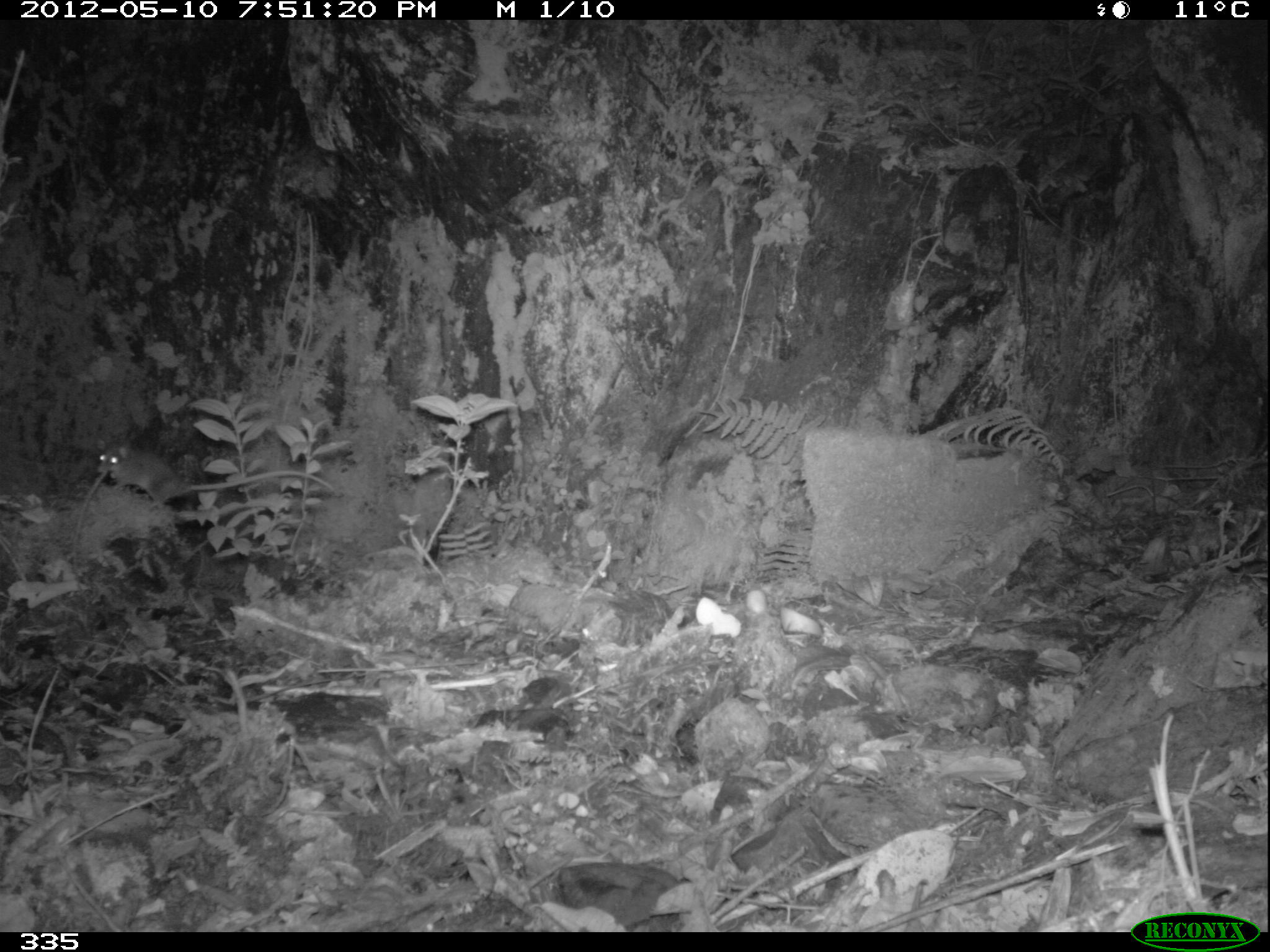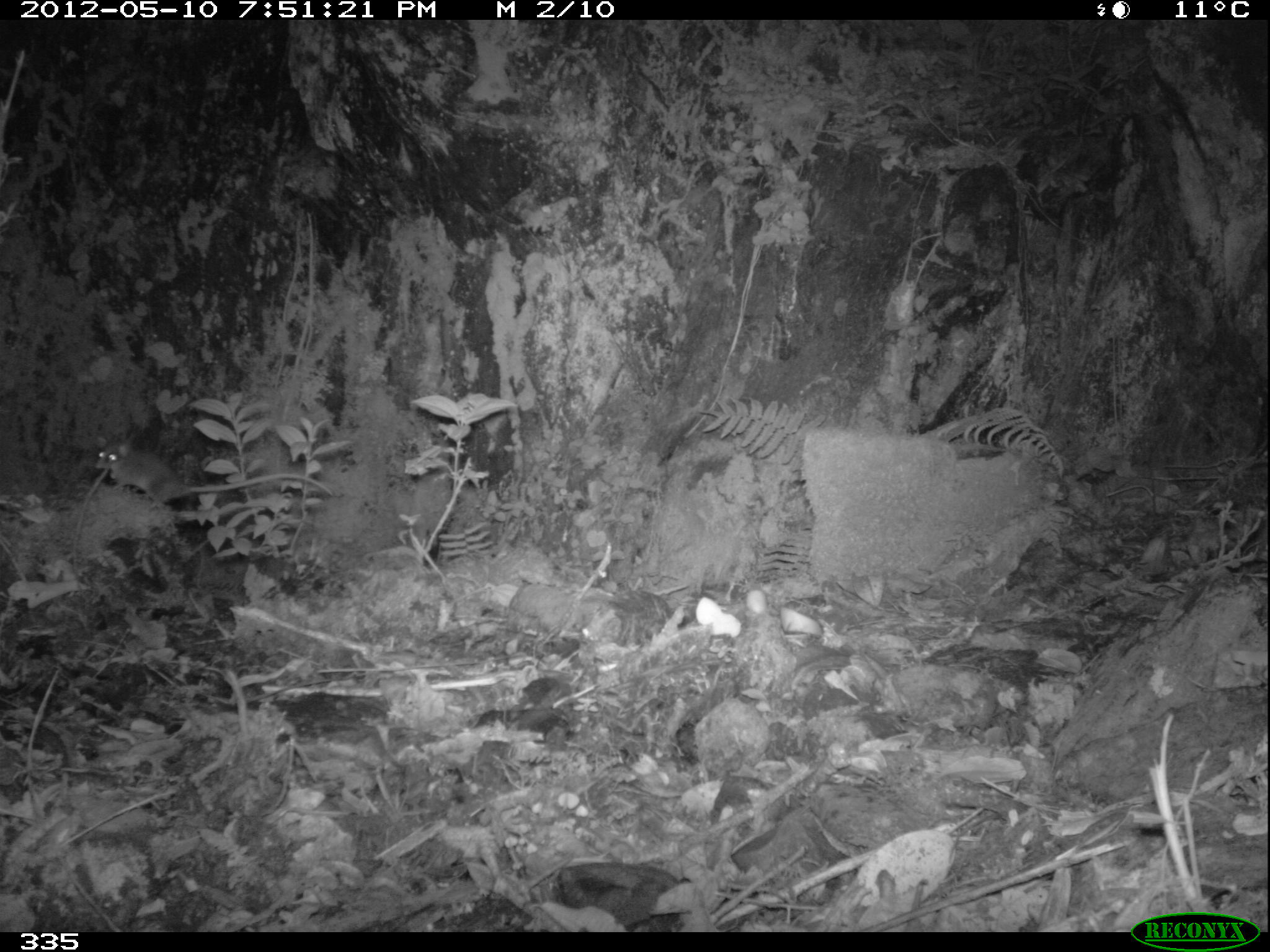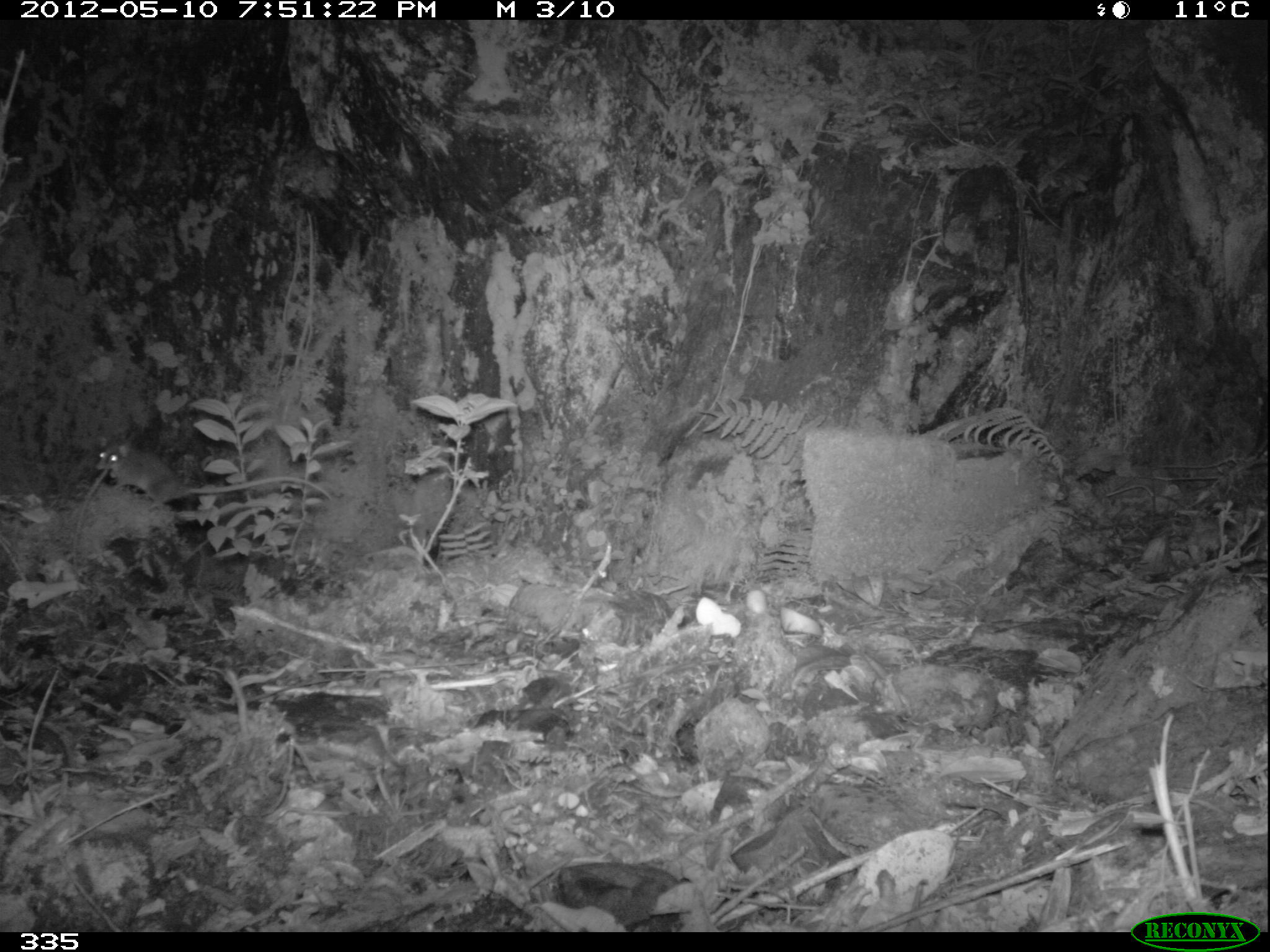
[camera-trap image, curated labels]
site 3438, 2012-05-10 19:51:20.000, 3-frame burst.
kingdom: Animalia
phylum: Chordata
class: Mammalia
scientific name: Mammalia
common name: mammals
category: unknown mammal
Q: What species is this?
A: Unknown mammal (mammals) (Mammalia).